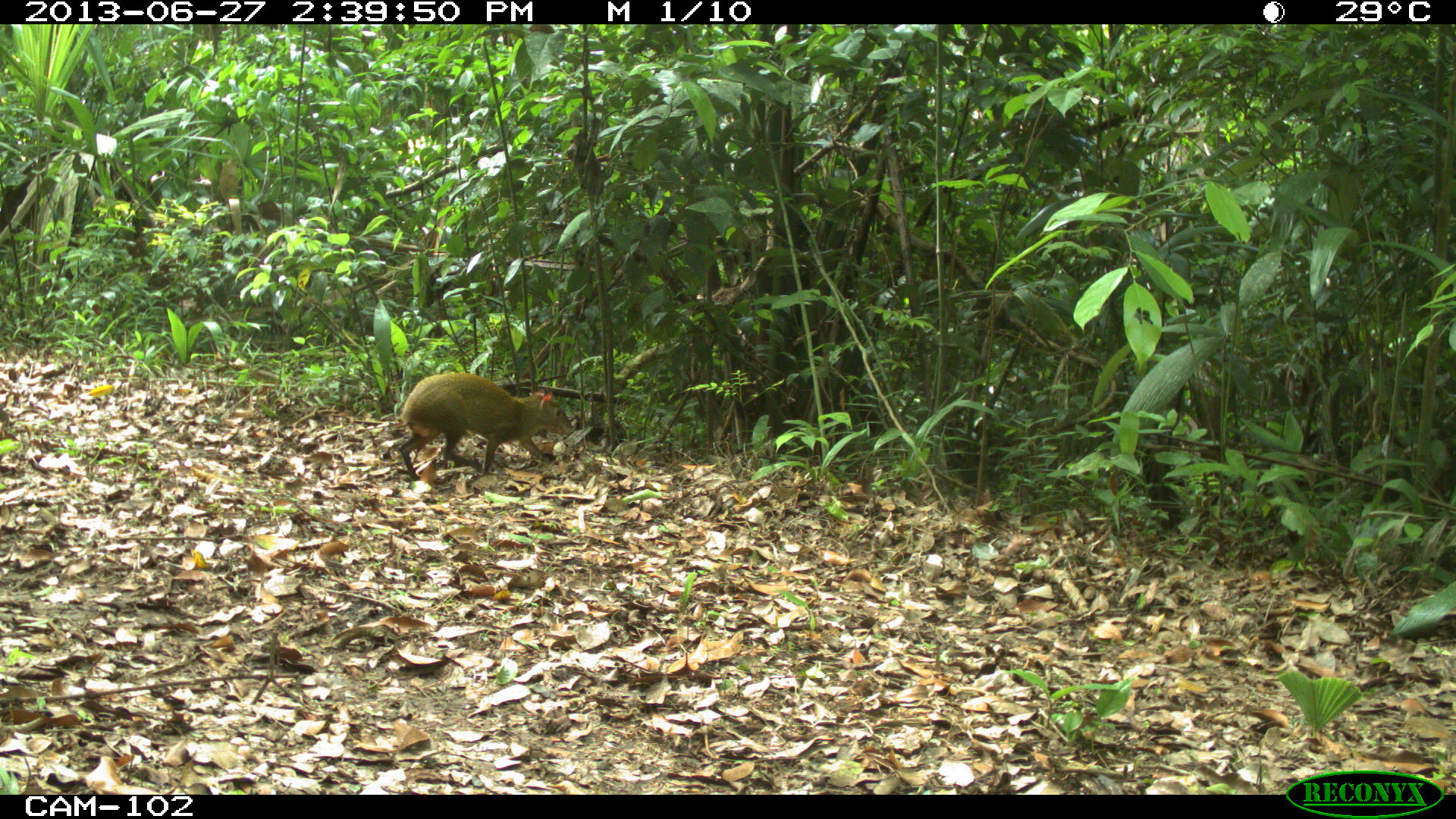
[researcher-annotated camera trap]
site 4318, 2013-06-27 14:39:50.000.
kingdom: Animalia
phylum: Chordata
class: Mammalia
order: Rodentia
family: Dasyproctidae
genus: Dasyprocta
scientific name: Dasyprocta punctata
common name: central american agouti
Dasyprocta punctata (central american agouti), count 1.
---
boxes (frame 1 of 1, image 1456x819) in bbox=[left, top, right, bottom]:
dasyprocta punctata: bbox=[397, 372, 574, 481]